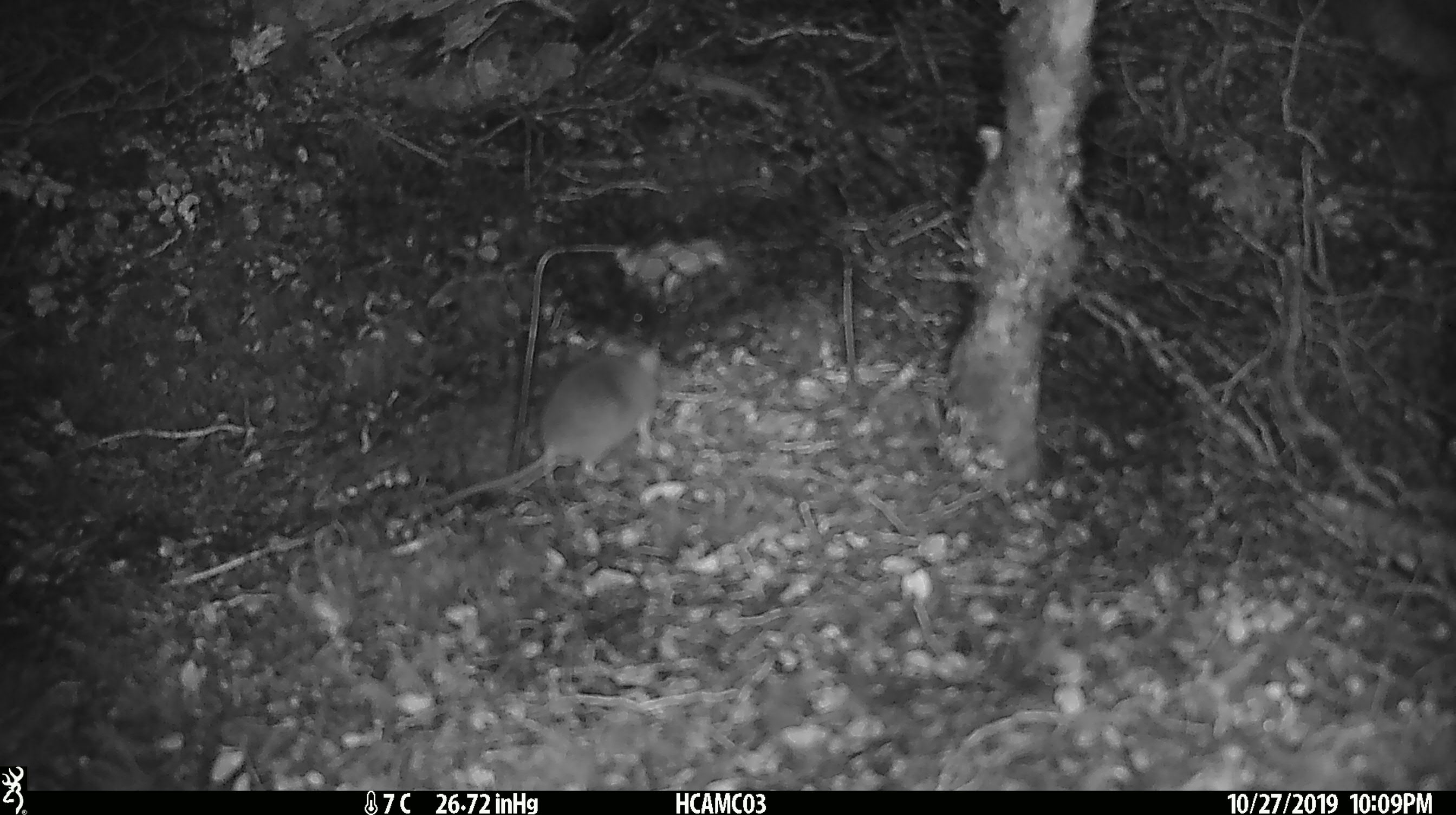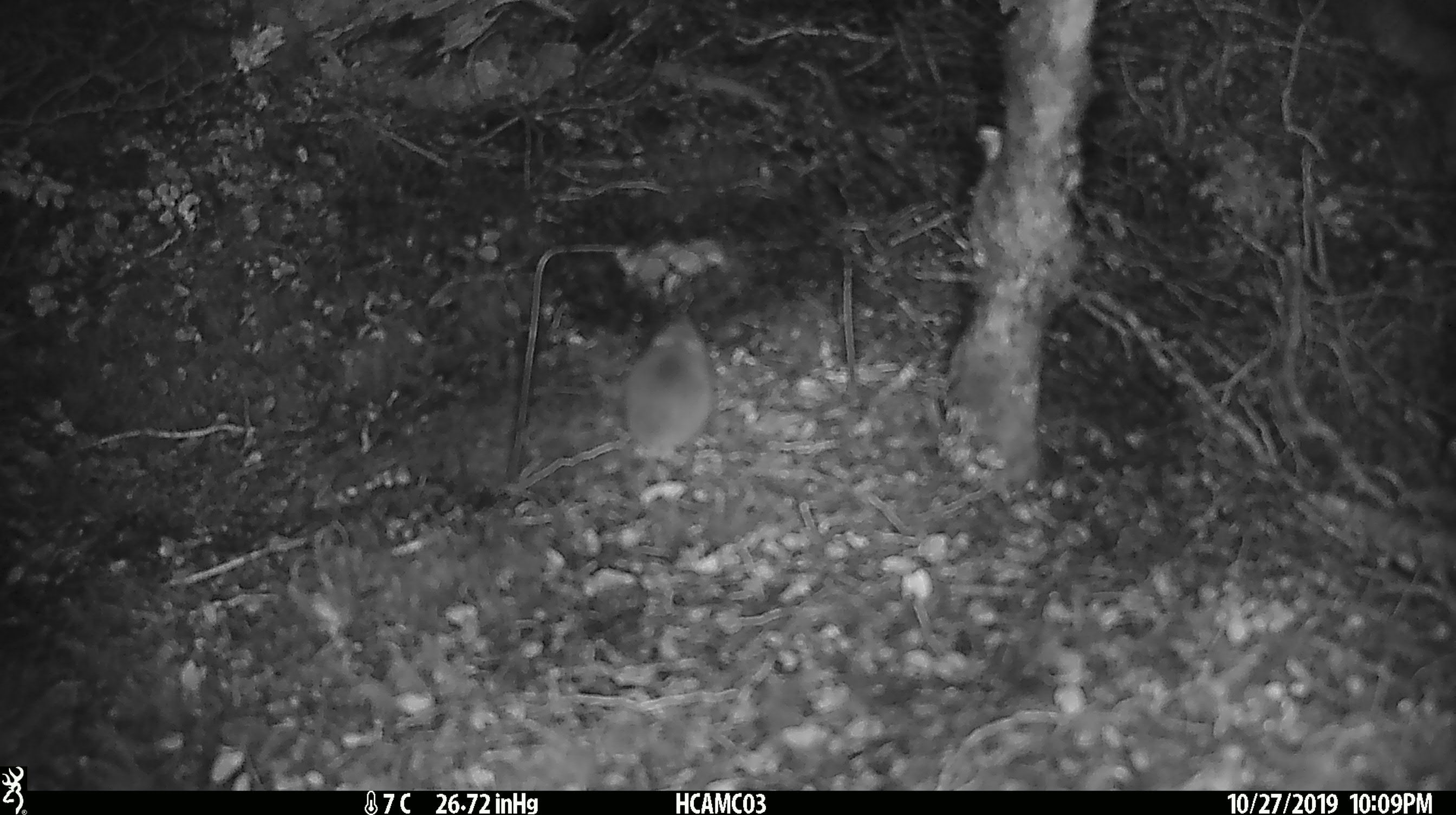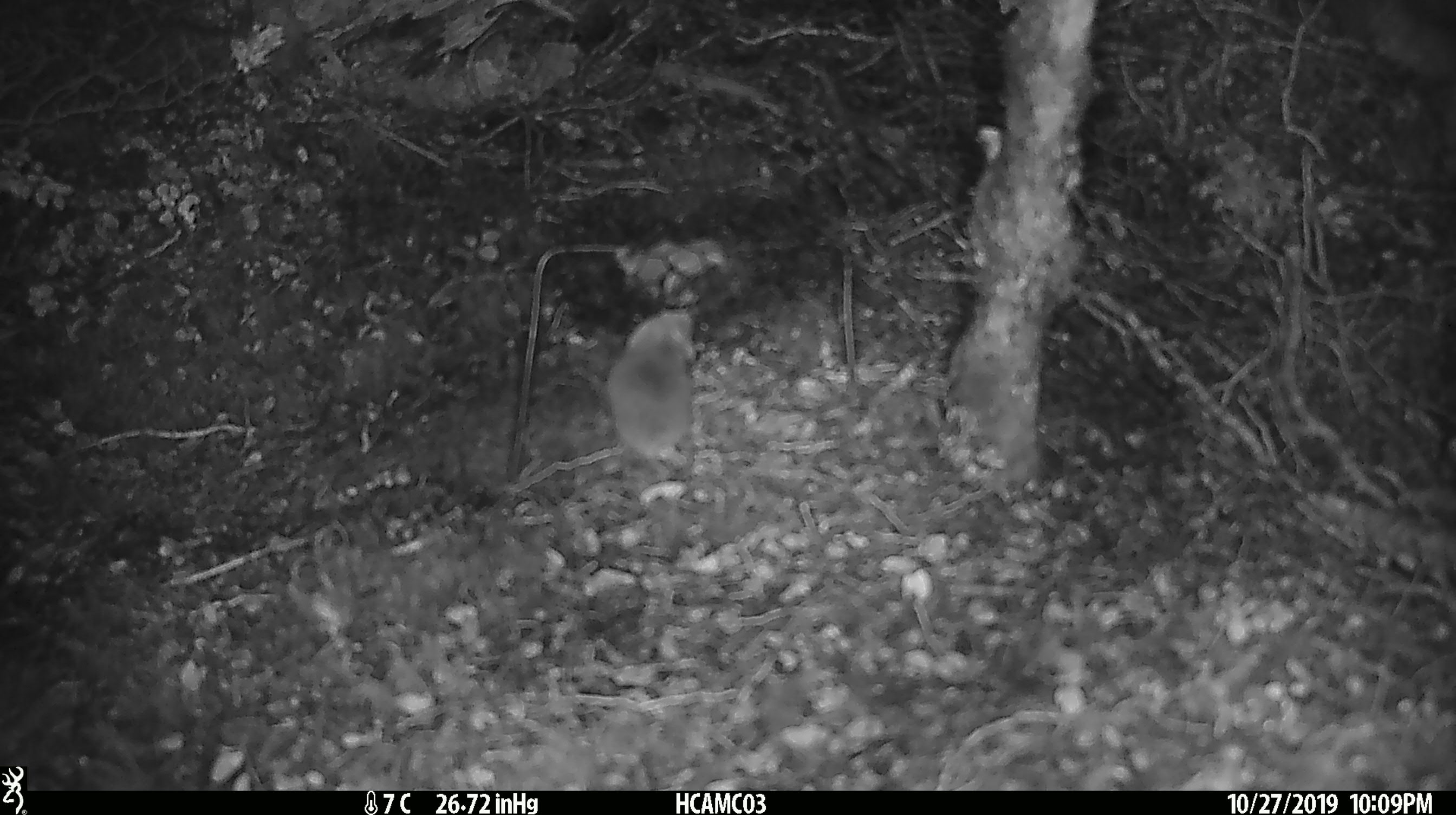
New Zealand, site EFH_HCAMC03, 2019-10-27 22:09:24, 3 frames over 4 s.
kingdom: Animalia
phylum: Chordata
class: Mammalia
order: Rodentia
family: Muridae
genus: Mus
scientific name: Mus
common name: mouse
Mouse (Mus).